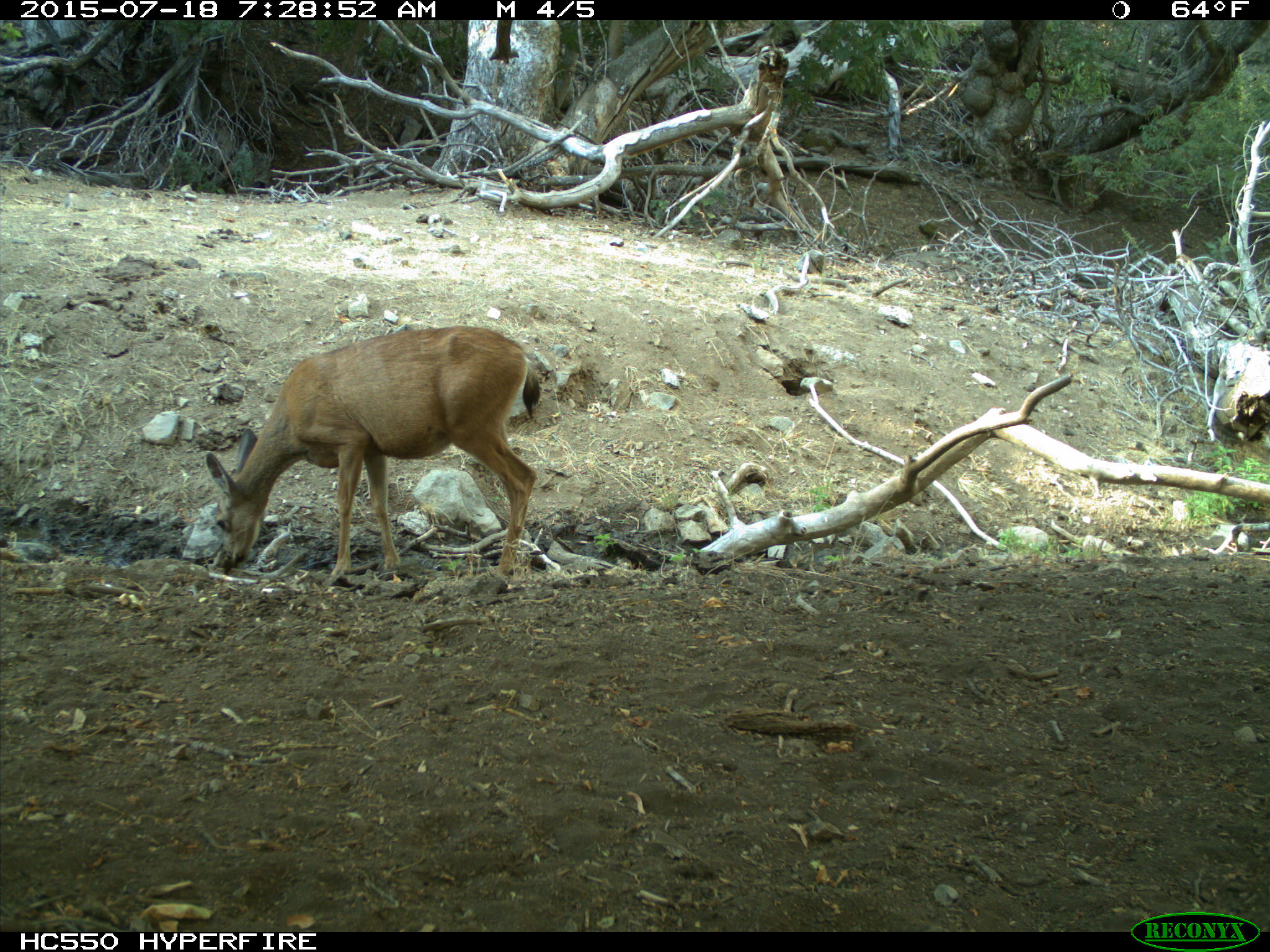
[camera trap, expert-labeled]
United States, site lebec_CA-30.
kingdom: Animalia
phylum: Chordata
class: Mammalia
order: Artiodactyla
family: Cervidae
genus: Odocoileus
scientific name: Odocoileus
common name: deer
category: unidentified deer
Unidentified deer (deer) (Odocoileus).